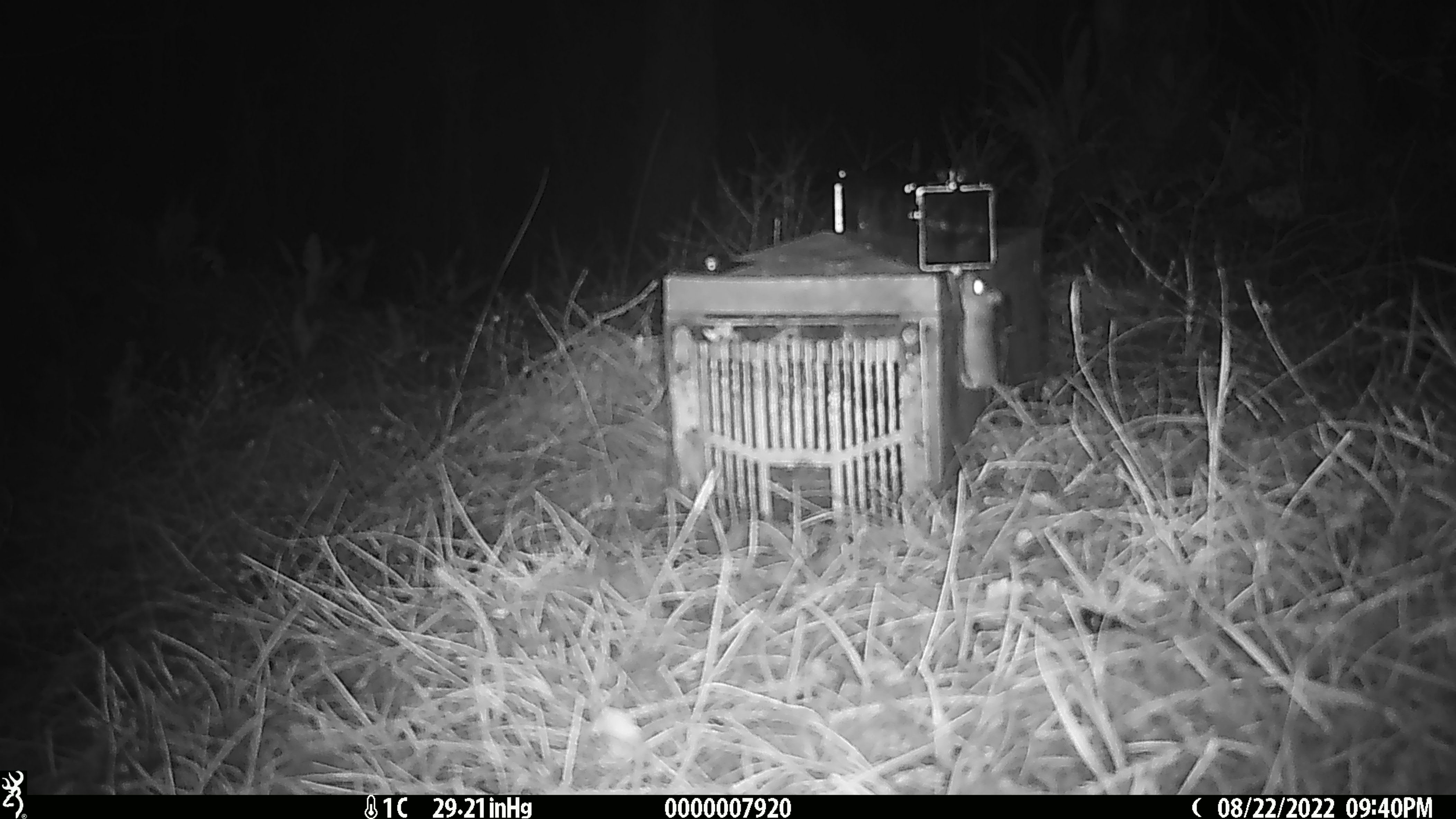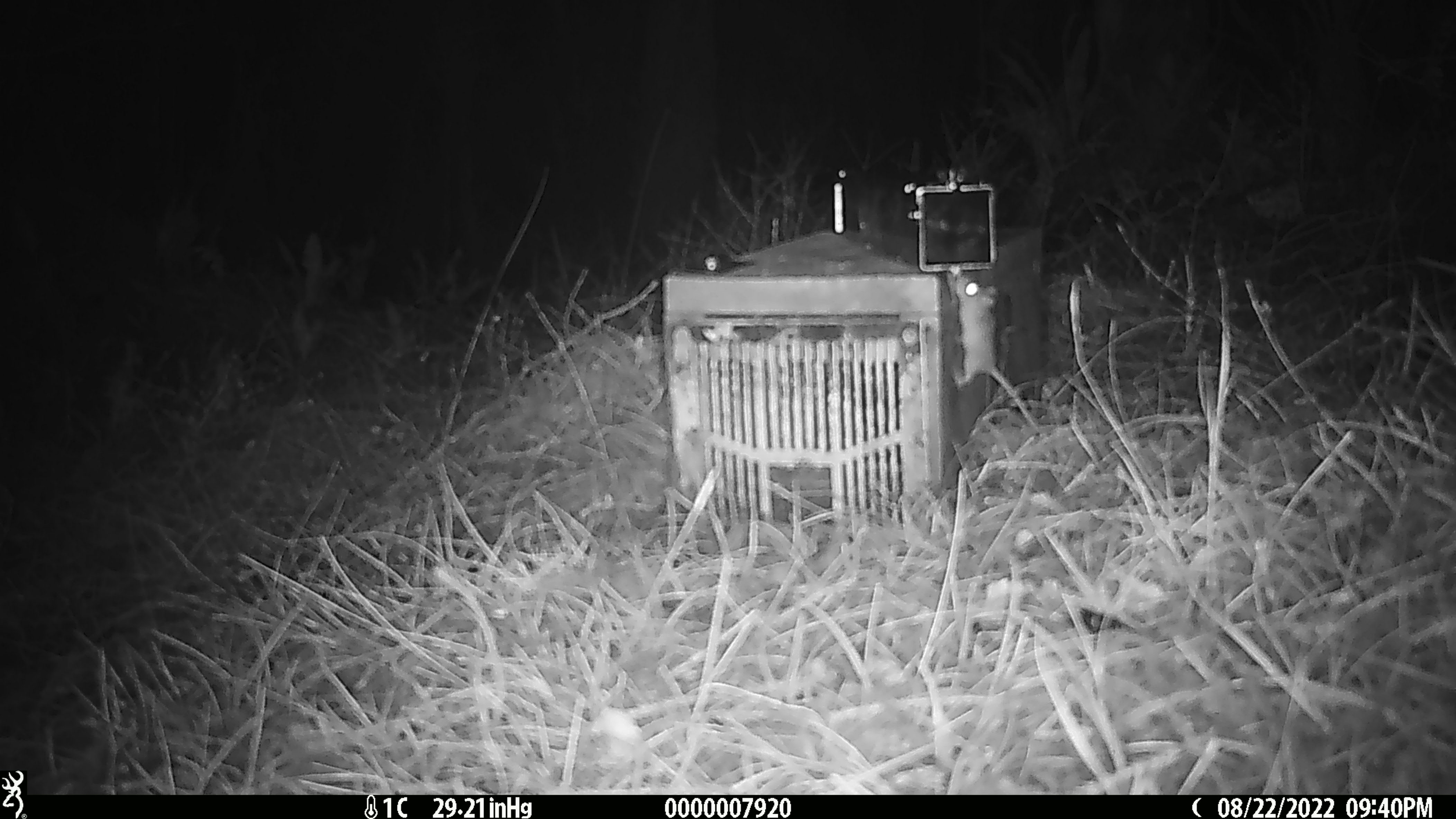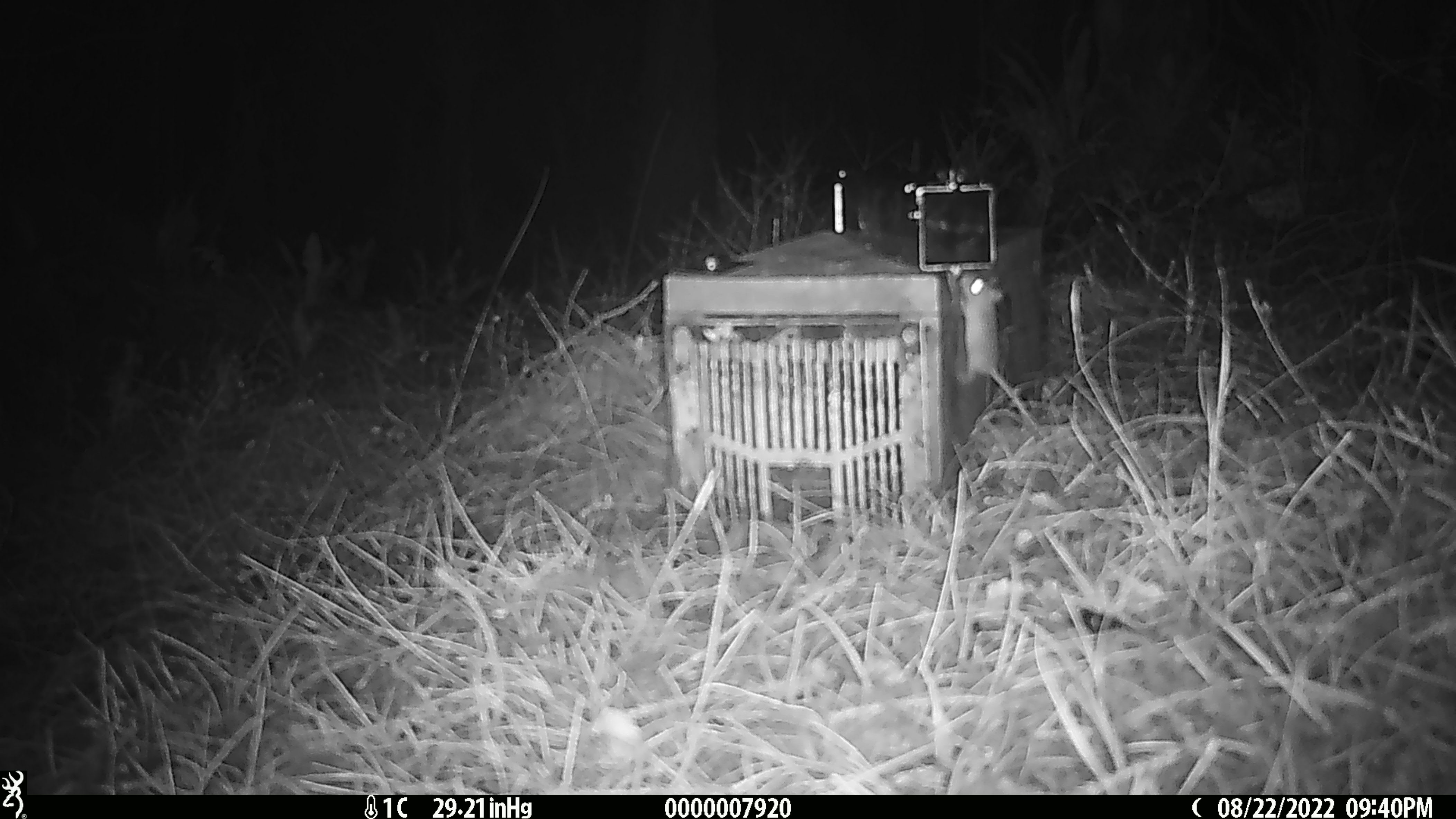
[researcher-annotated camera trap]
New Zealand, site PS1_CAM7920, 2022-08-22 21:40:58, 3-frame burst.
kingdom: Animalia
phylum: Chordata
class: Mammalia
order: Rodentia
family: Muridae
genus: Mus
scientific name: Mus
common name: mouse